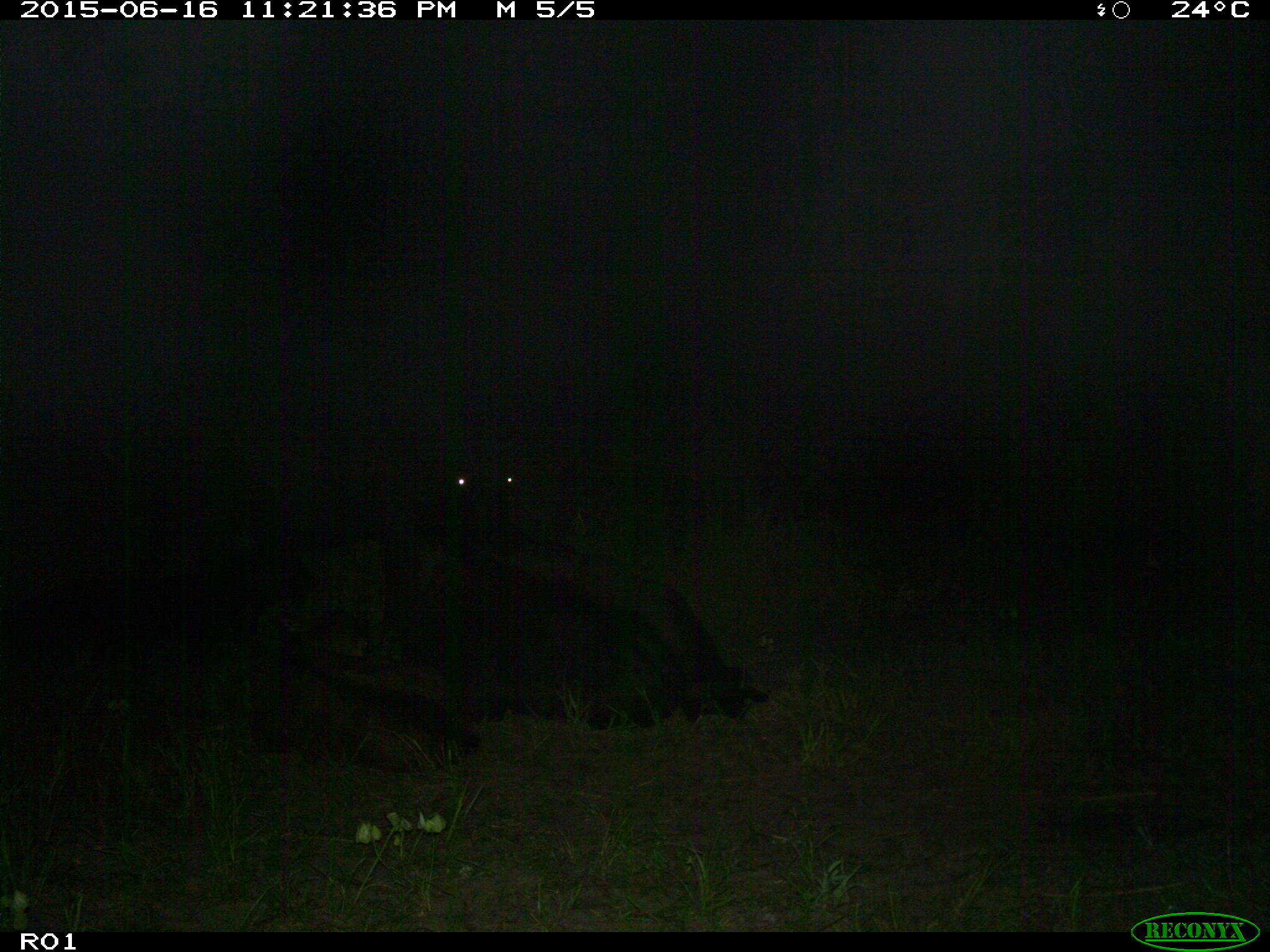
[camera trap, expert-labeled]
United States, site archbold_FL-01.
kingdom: Animalia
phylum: Chordata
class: Mammalia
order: Artiodactyla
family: Bovidae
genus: Bos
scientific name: Bos taurus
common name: domestic cow